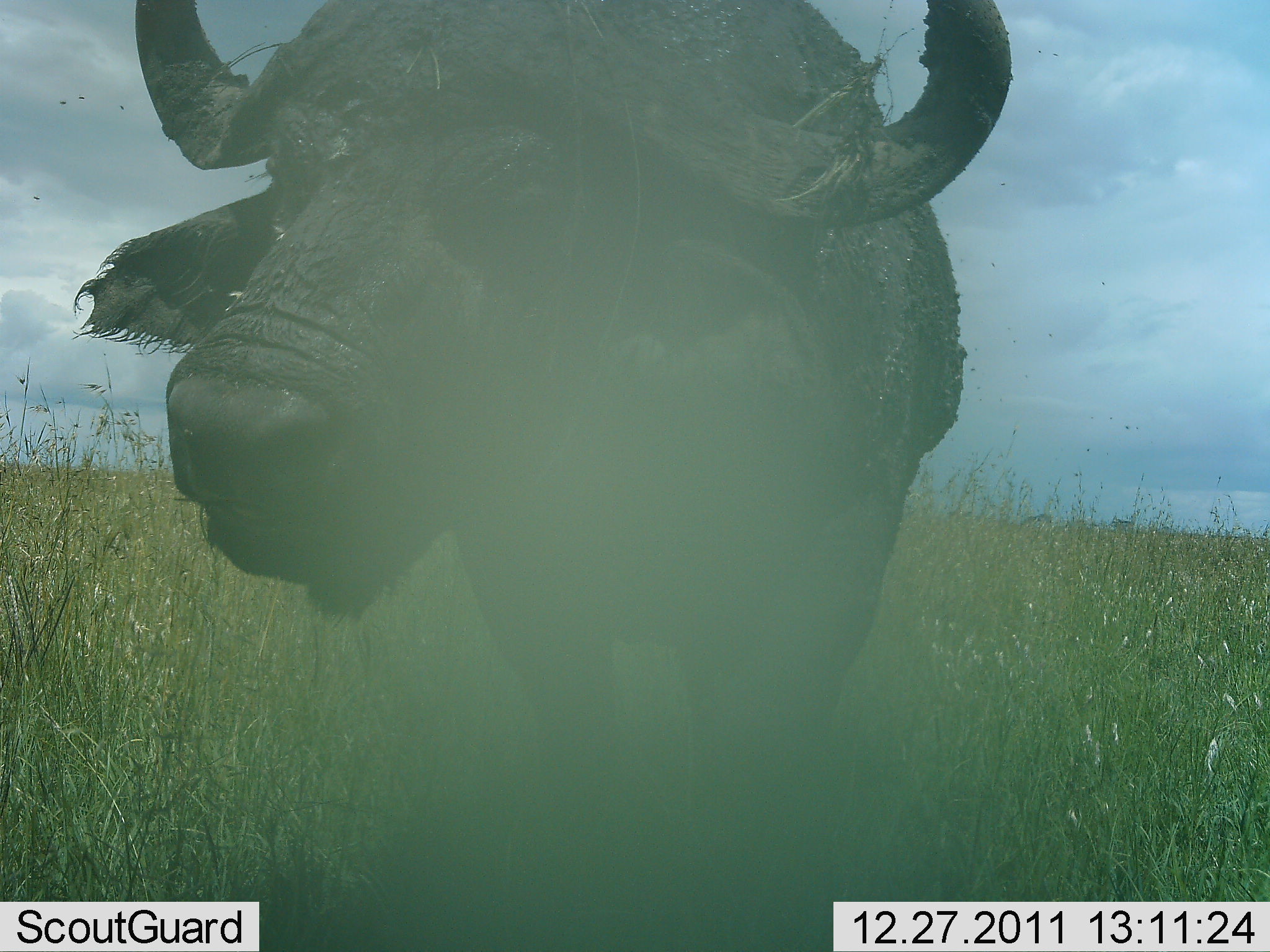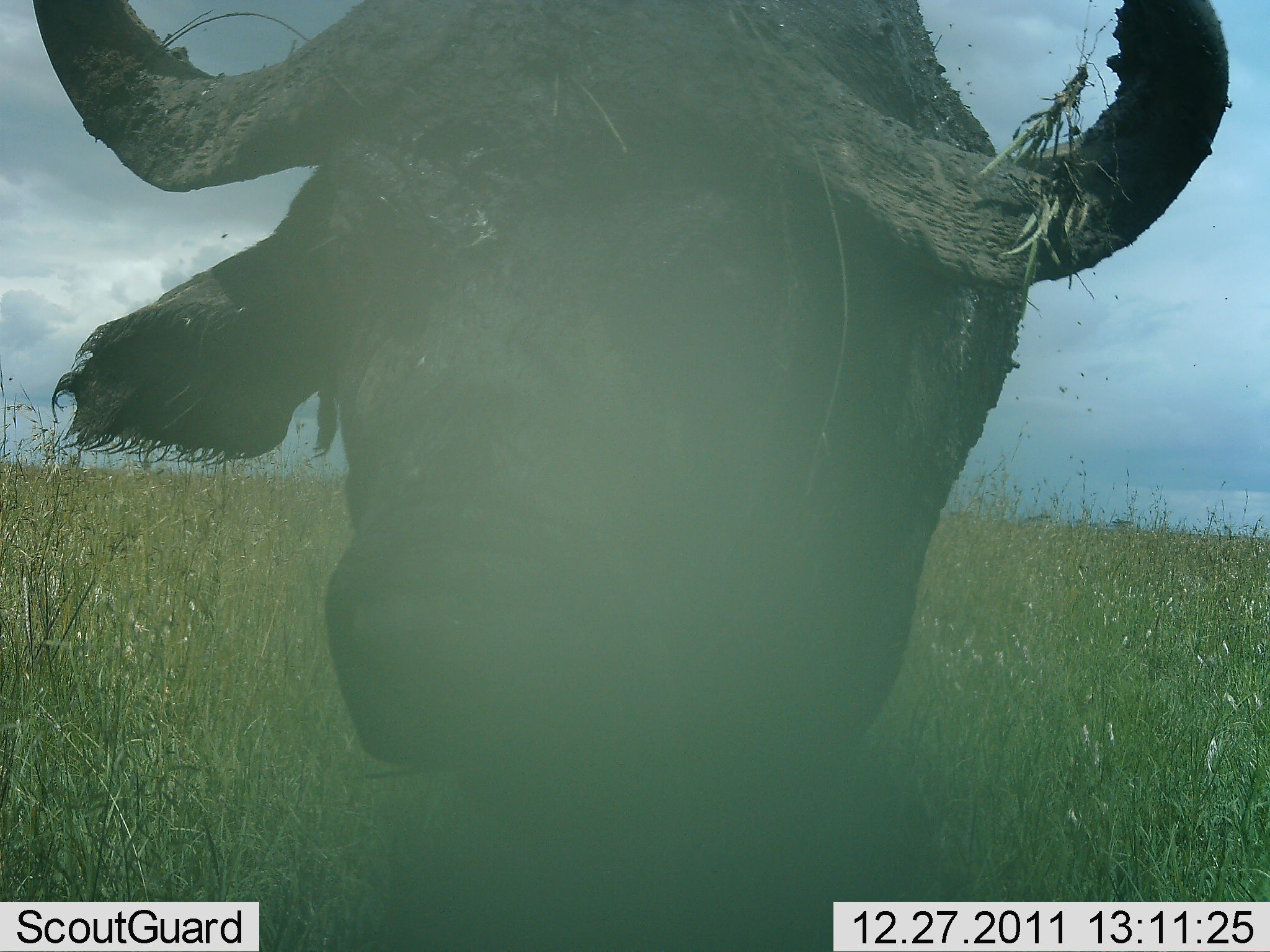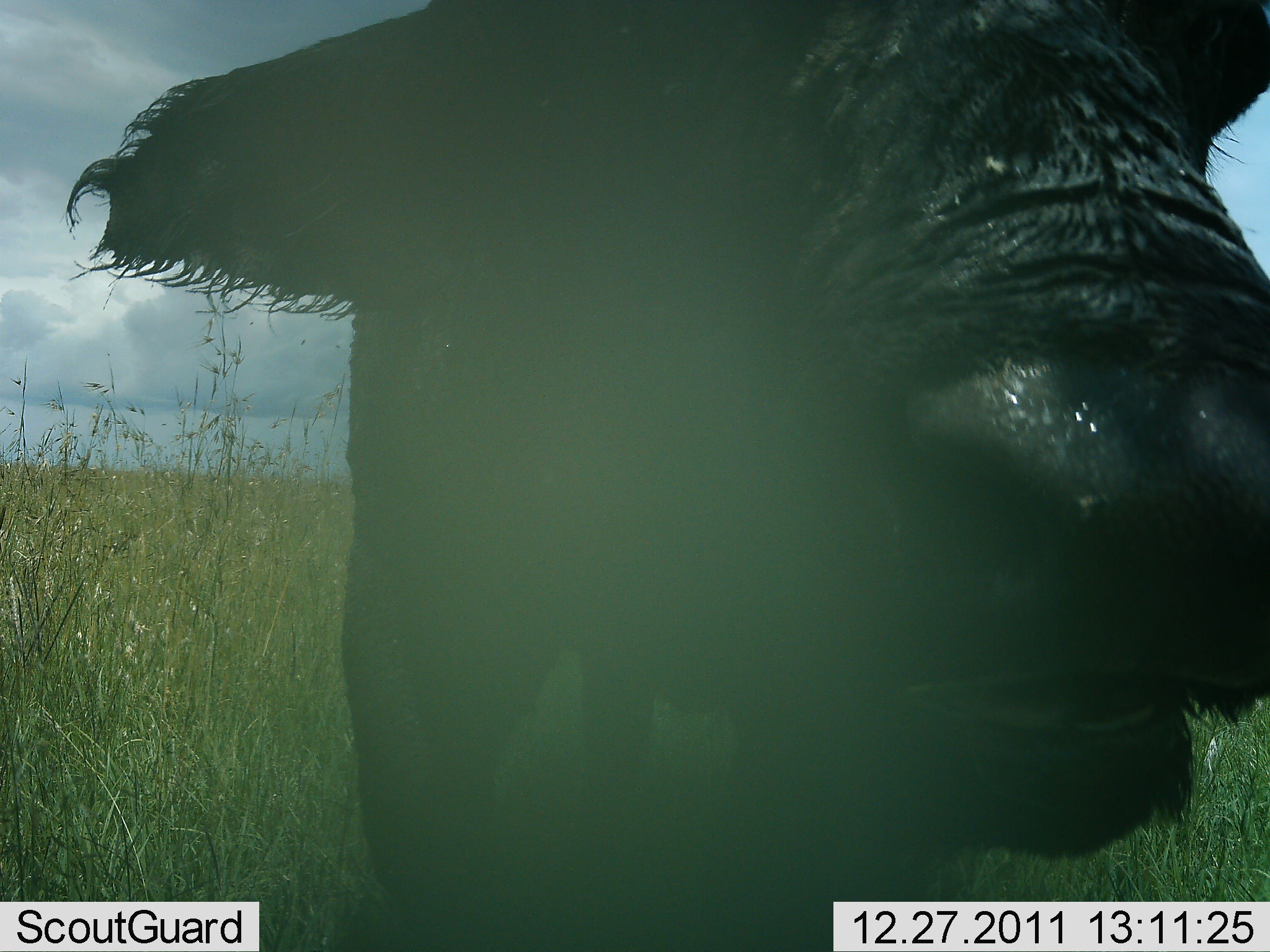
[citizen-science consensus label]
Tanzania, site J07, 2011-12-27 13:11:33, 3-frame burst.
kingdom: Animalia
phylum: Chordata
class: Mammalia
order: Artiodactyla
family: Bovidae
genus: Syncerus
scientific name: Syncerus caffer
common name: cape buffalo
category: buffalo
Buffalo (cape buffalo) (Syncerus caffer), count 1. Behavior (volunteer vote fractions): standing 50%, resting 7%, moving 21%, interacting 43%. Young present (vote fraction): 0%. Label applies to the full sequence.